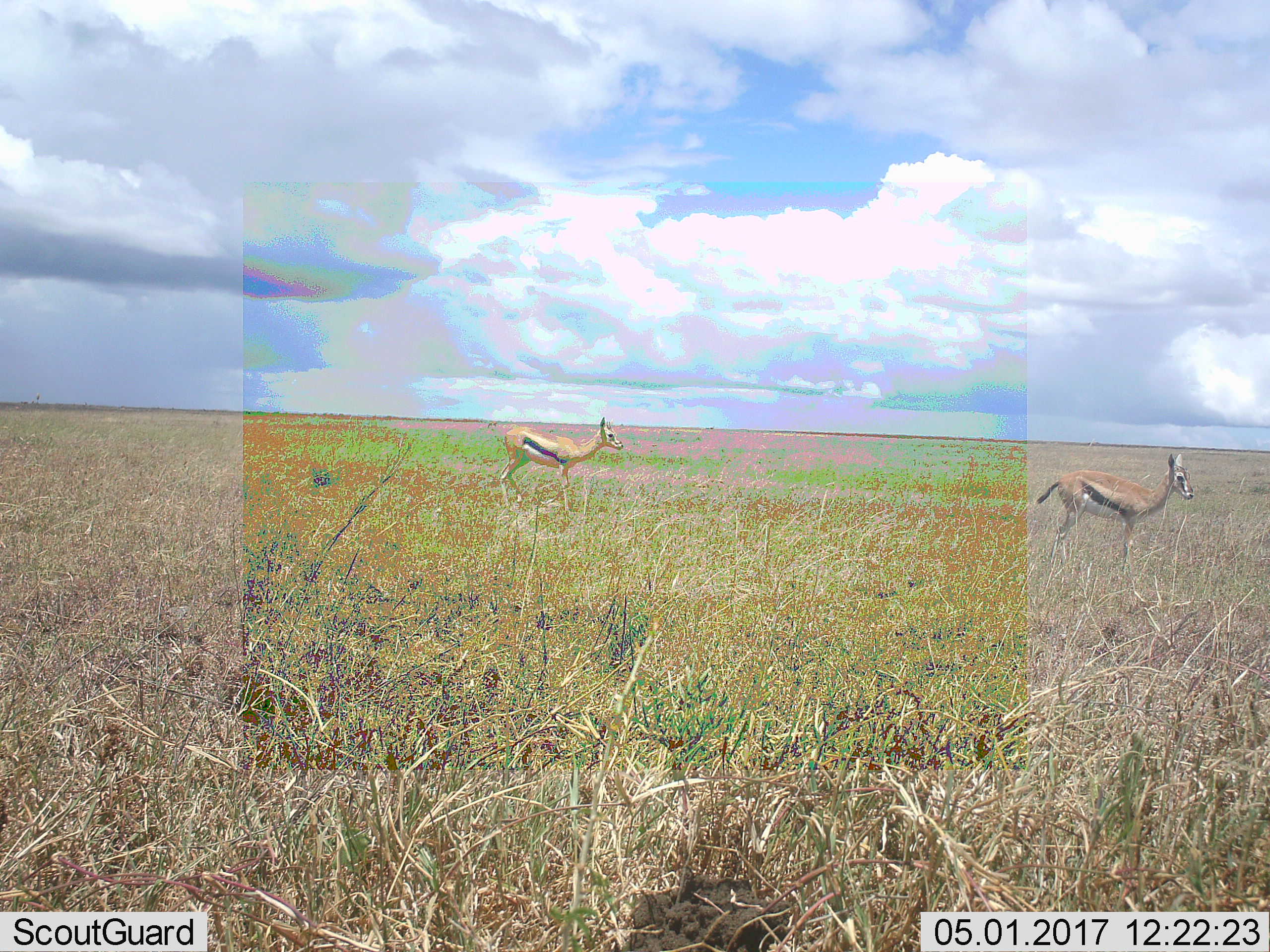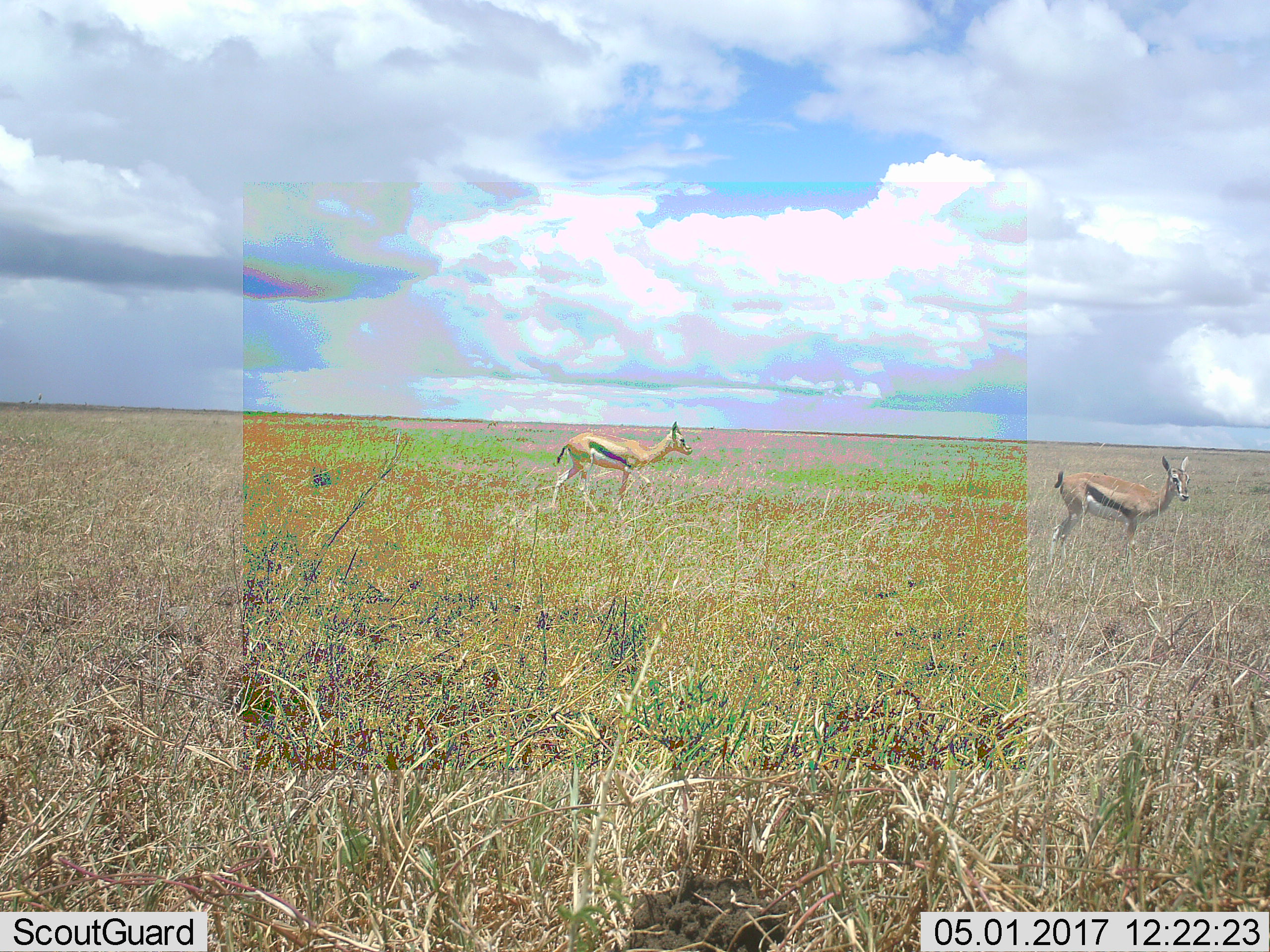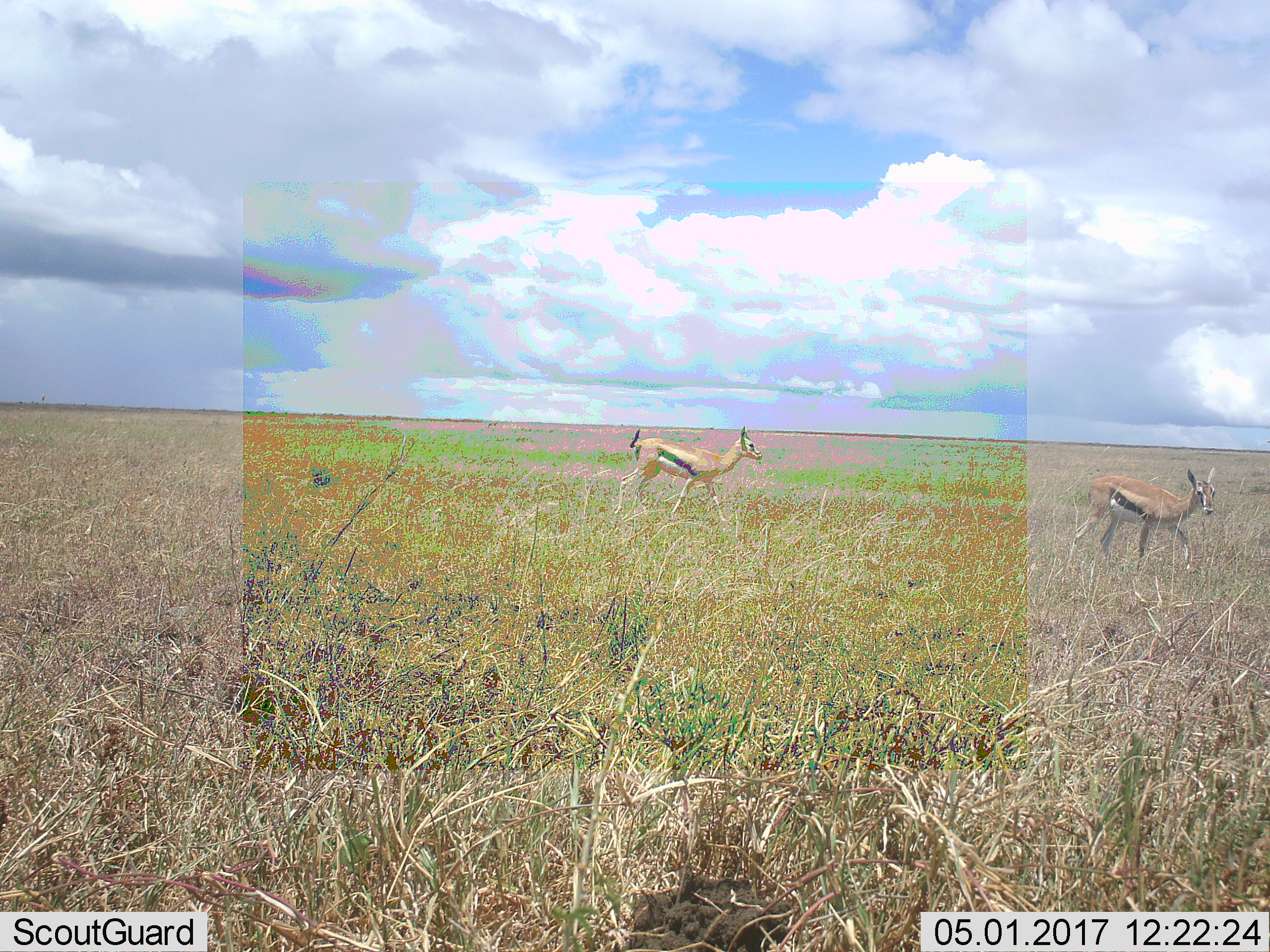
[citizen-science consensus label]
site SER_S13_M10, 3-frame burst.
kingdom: Animalia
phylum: Chordata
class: Mammalia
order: Artiodactyla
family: Bovidae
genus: Eudorcas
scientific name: Eudorcas thomsonii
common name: thomson's gazelle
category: gazellethomsons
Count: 2.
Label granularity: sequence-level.